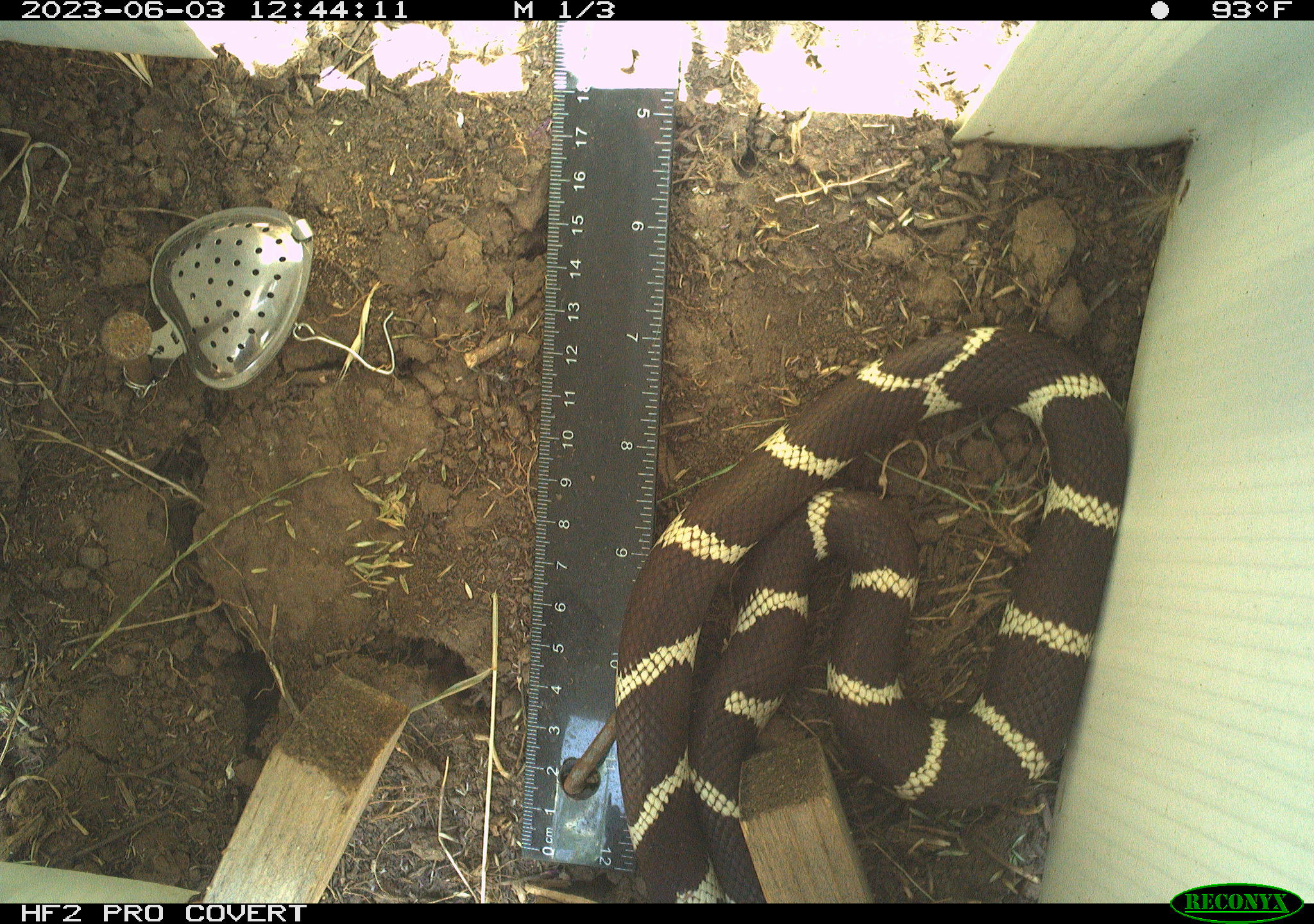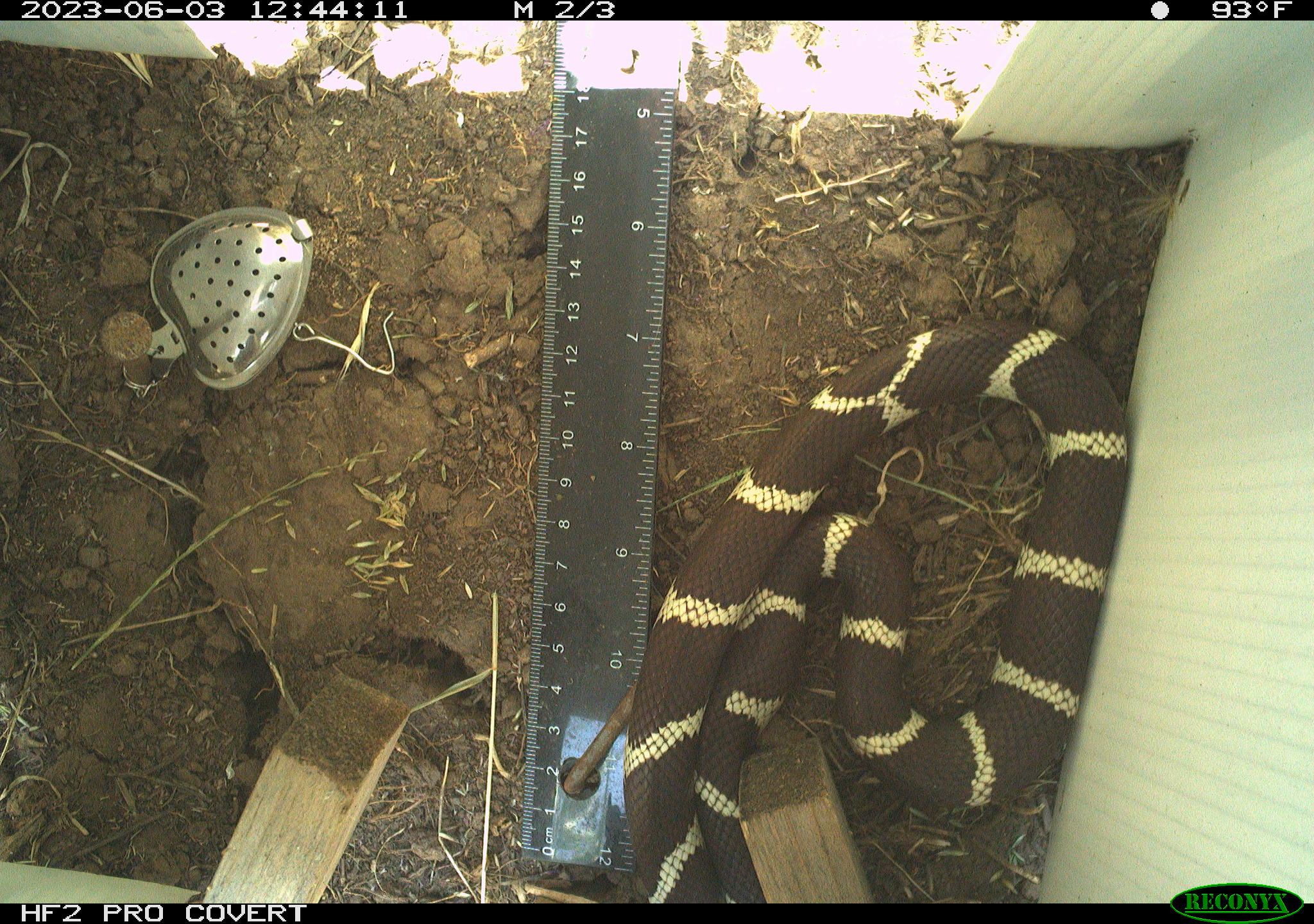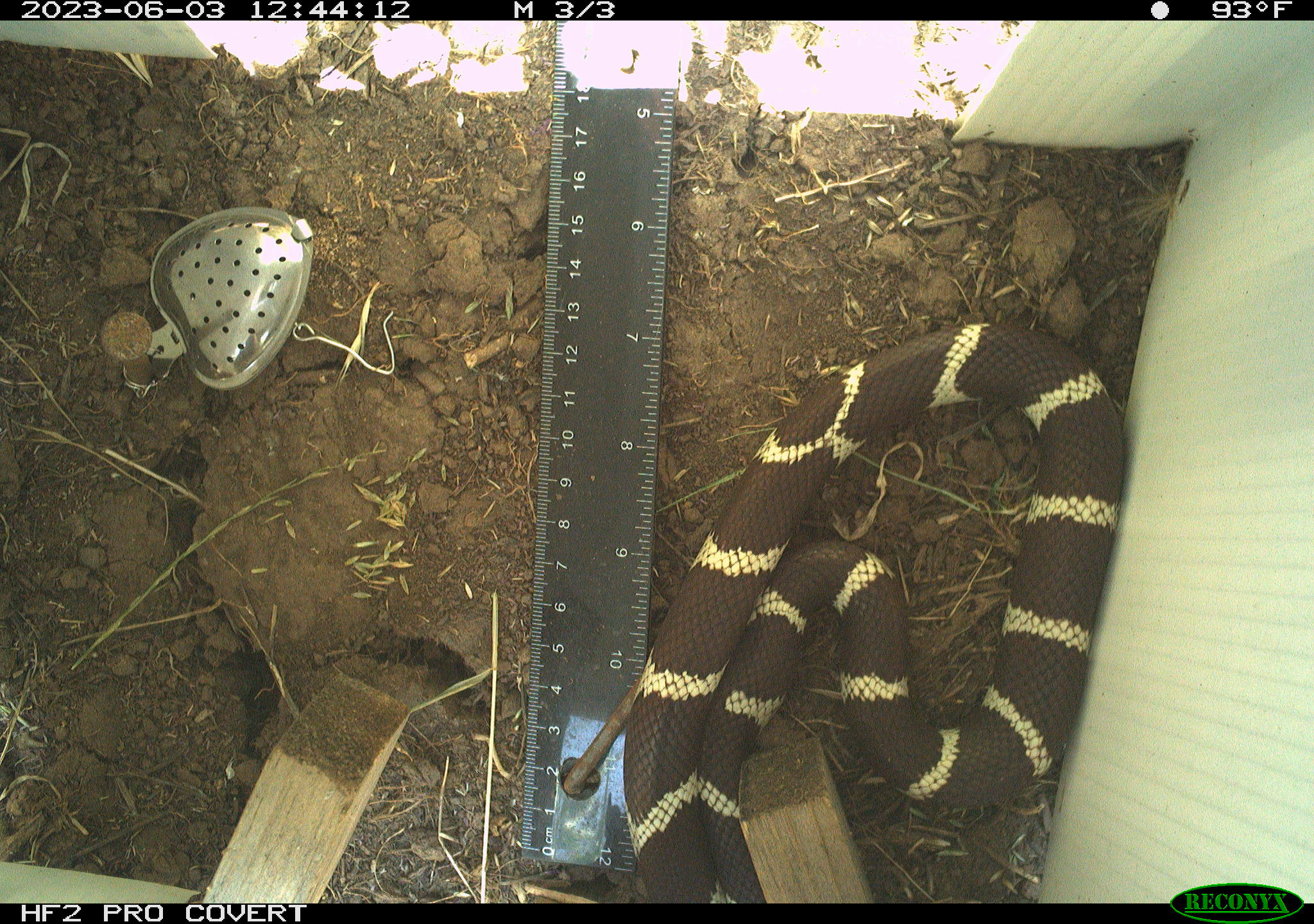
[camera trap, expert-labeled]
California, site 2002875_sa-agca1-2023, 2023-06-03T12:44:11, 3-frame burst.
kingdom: Animalia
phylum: Chordata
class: Reptilia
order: Squamata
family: Colubridae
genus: Lampropeltis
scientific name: Lampropeltis californiae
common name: california kingsnake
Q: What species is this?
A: California kingsnake (Lampropeltis californiae).